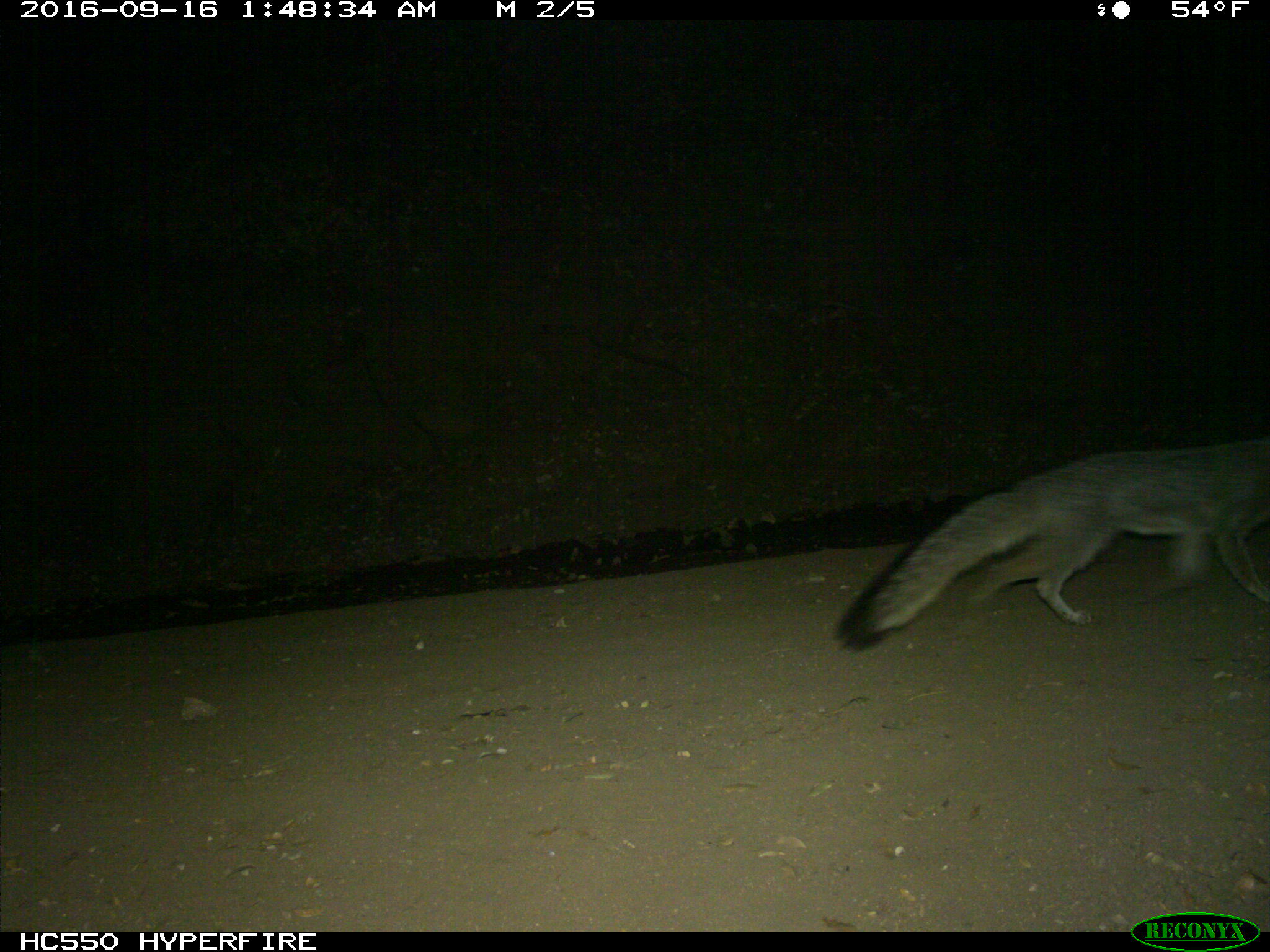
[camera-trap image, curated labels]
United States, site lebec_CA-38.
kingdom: Animalia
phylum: Chordata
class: Mammalia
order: Carnivora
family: Canidae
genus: Urocyon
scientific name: Urocyon cinereoargenteus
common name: gray fox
Urocyon cinereoargenteus (gray fox).